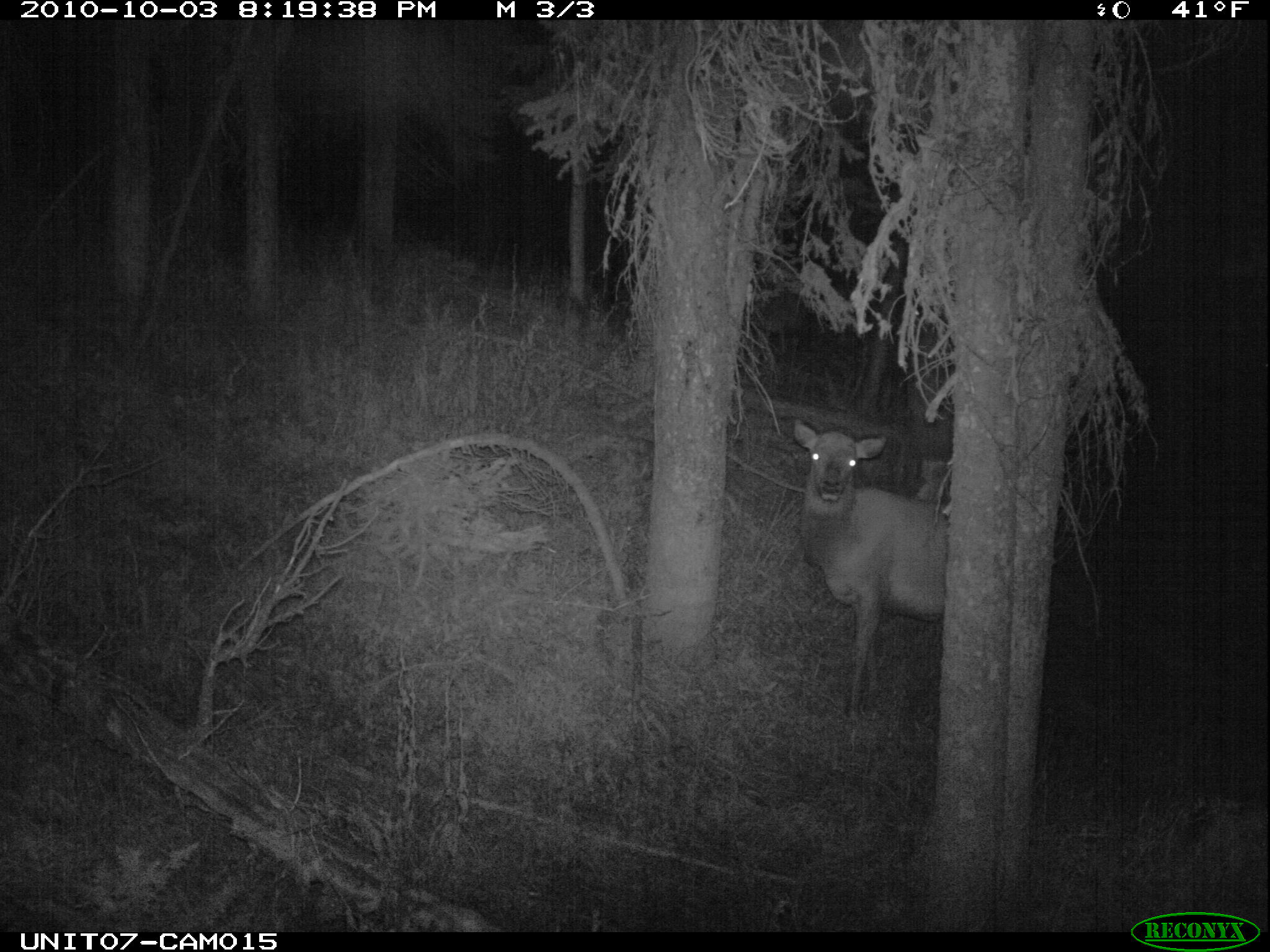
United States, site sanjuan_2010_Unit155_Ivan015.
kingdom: Animalia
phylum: Chordata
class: Mammalia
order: Artiodactyla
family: Cervidae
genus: Cervus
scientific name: Cervus elaphus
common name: red deer